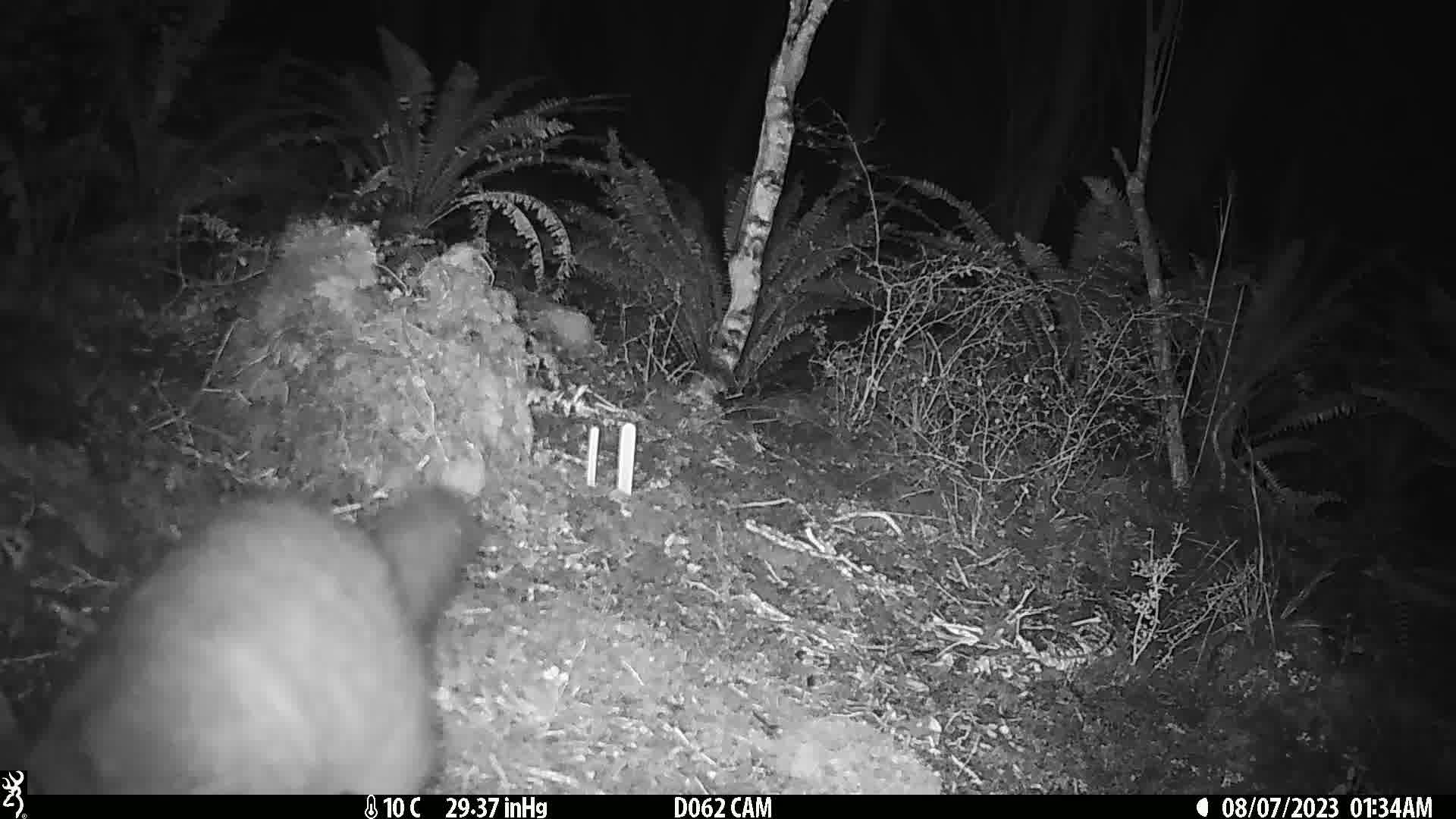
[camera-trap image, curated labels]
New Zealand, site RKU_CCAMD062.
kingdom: Animalia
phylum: Chordata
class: Mammalia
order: Diprotodontia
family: Phalangeridae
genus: Trichosurus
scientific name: Trichosurus vulpecula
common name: common brushtail possum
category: possum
Possum (common brushtail possum) (Trichosurus vulpecula).